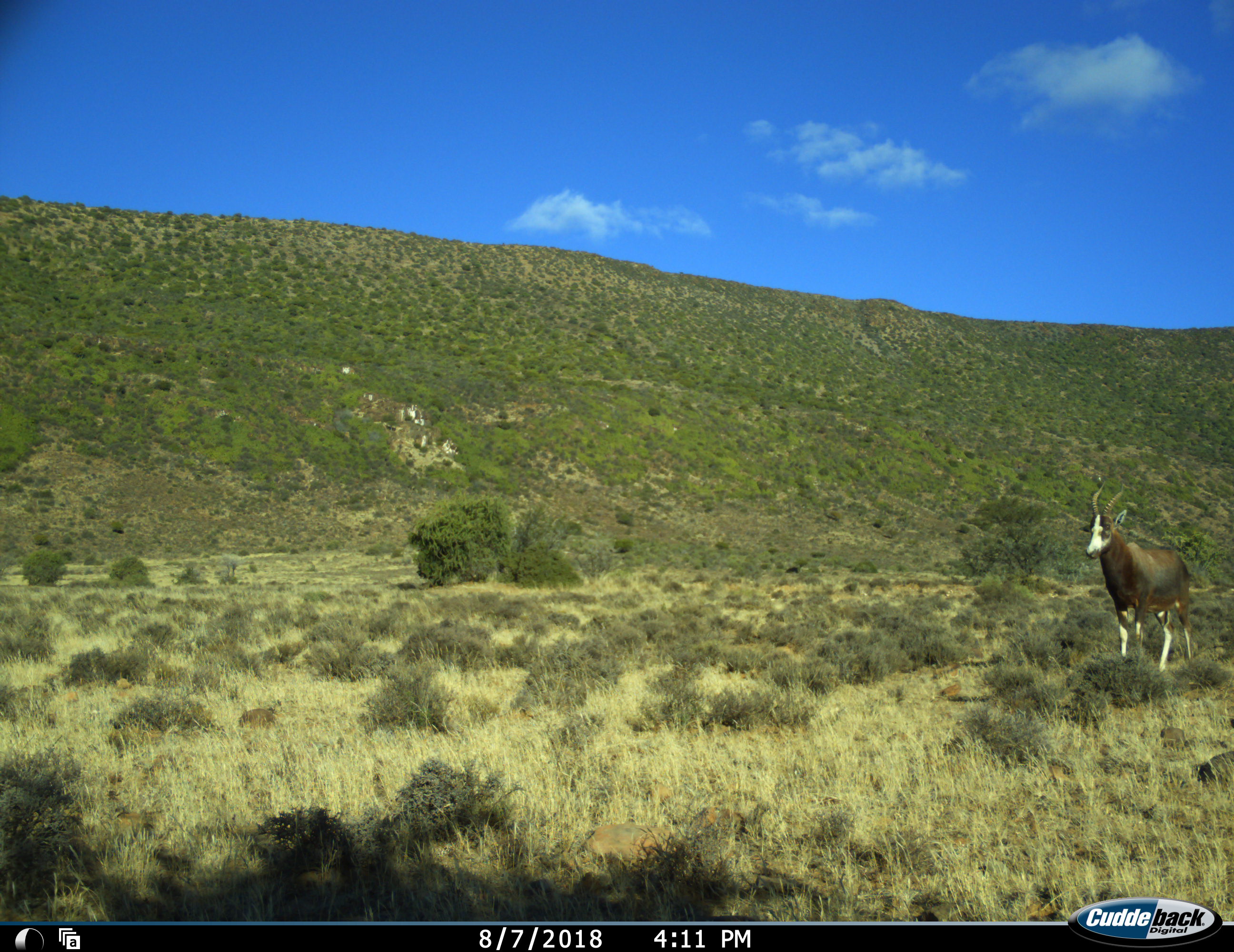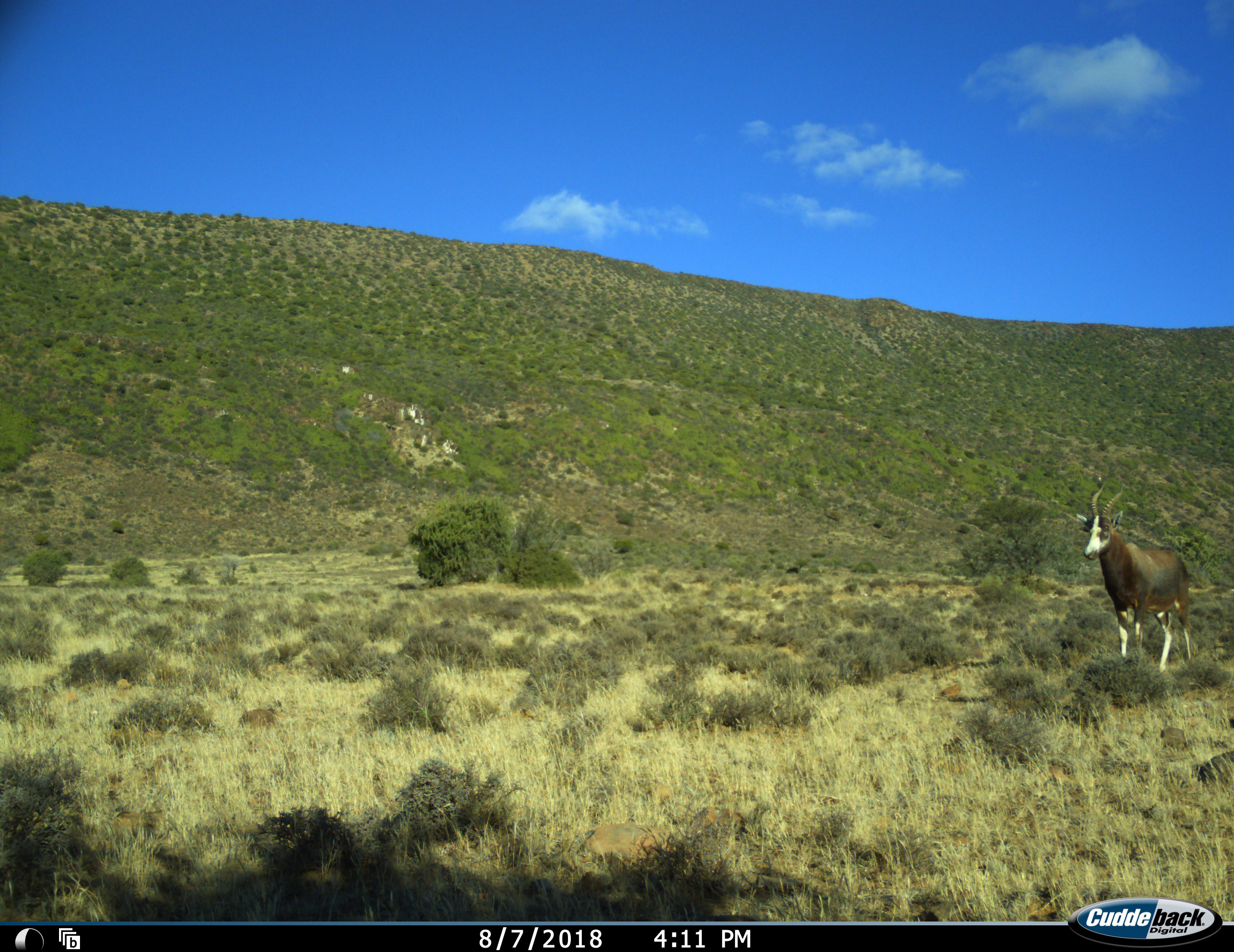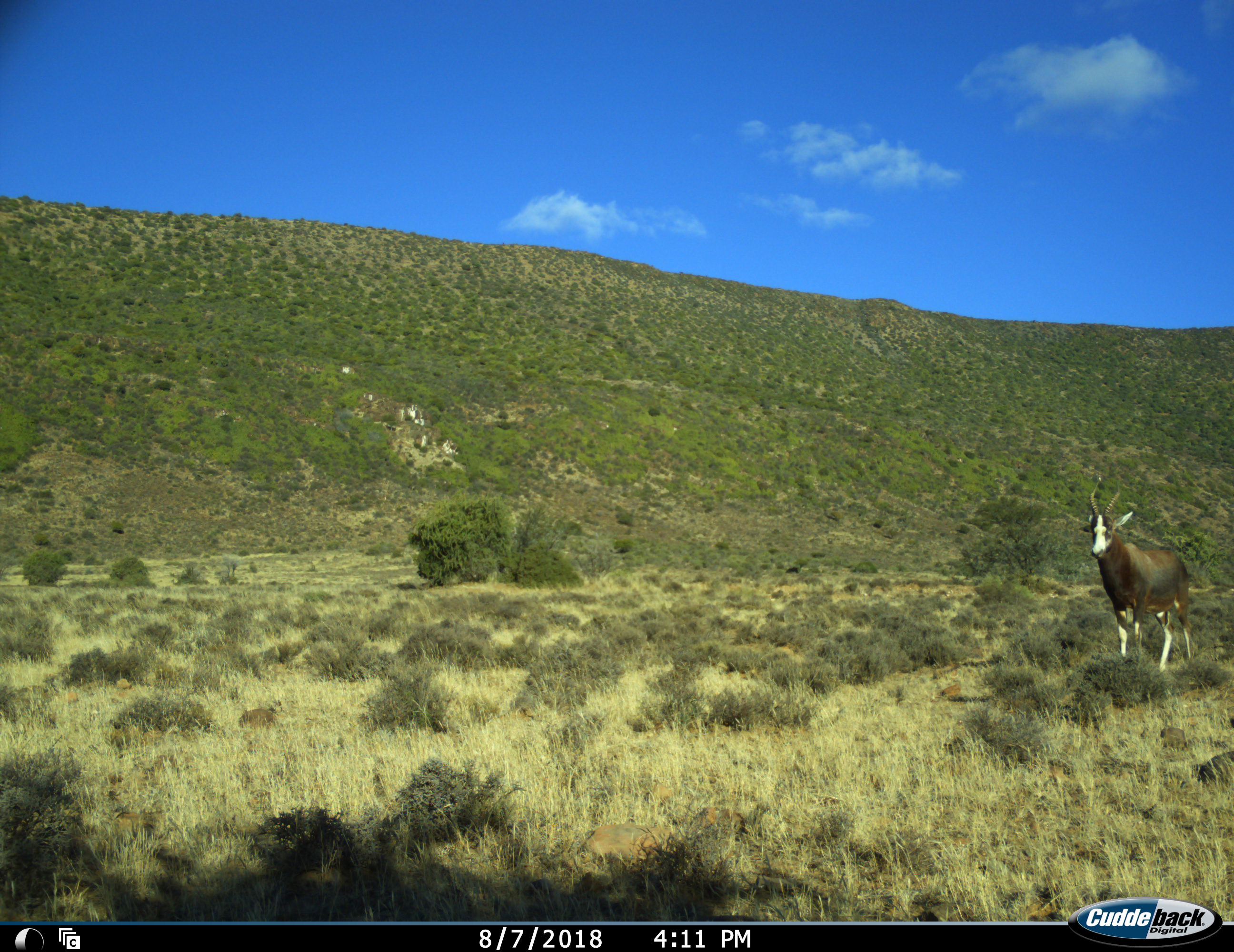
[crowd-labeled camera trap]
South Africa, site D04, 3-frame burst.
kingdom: Animalia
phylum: Chordata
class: Mammalia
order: Artiodactyla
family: Bovidae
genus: Damaliscus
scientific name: Damaliscus pygargus phillipsi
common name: blesbok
Blesbok (Damaliscus pygargus phillipsi), count 1. Behavior (volunteer vote fractions): standing 90%, resting 0%, moving 10%, interacting 0%. Young present (vote fraction): 0%. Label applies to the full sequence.